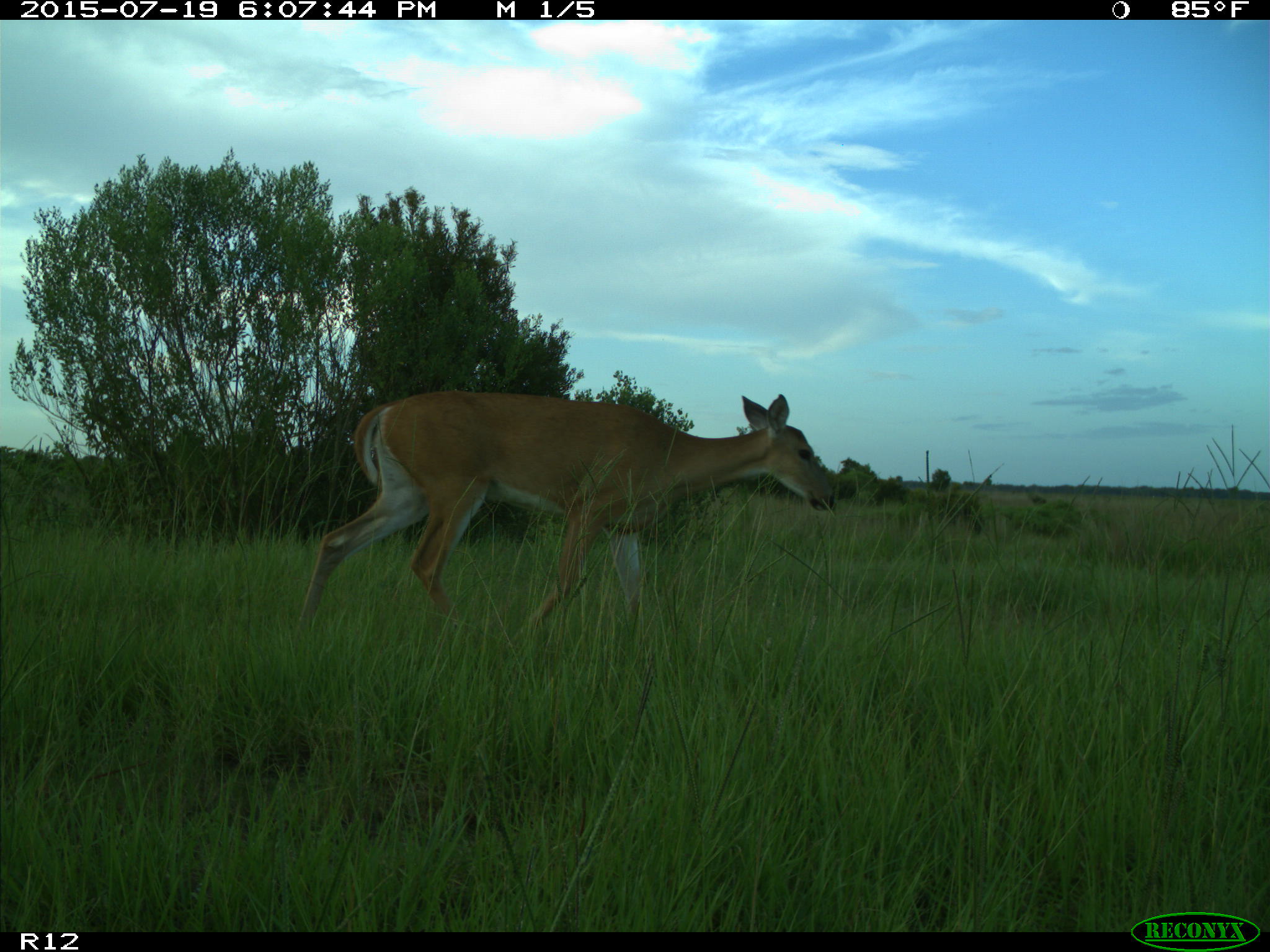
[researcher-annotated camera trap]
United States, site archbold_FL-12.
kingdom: Animalia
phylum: Chordata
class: Mammalia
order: Artiodactyla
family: Cervidae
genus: Odocoileus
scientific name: Odocoileus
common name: deer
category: unidentified deer